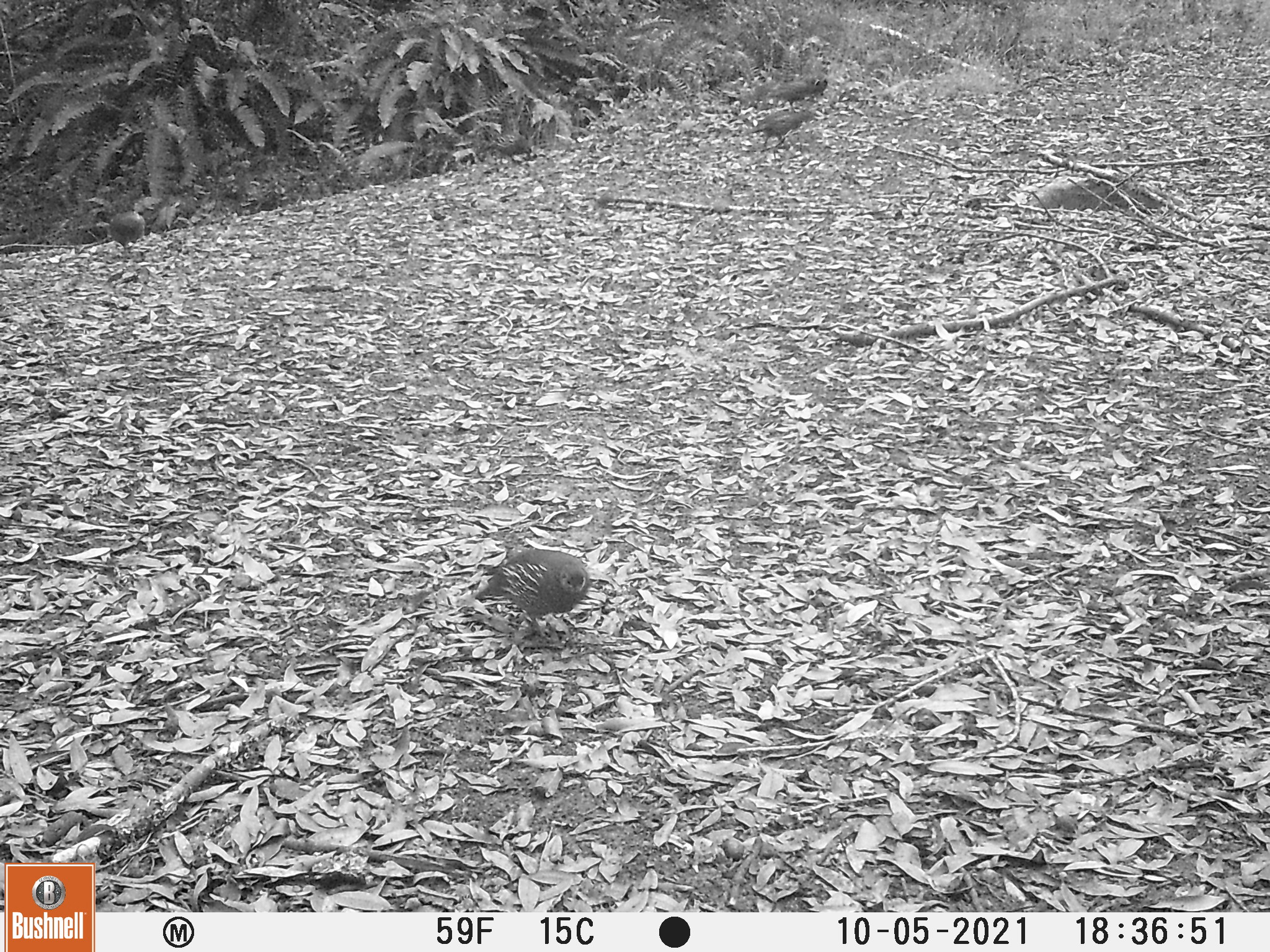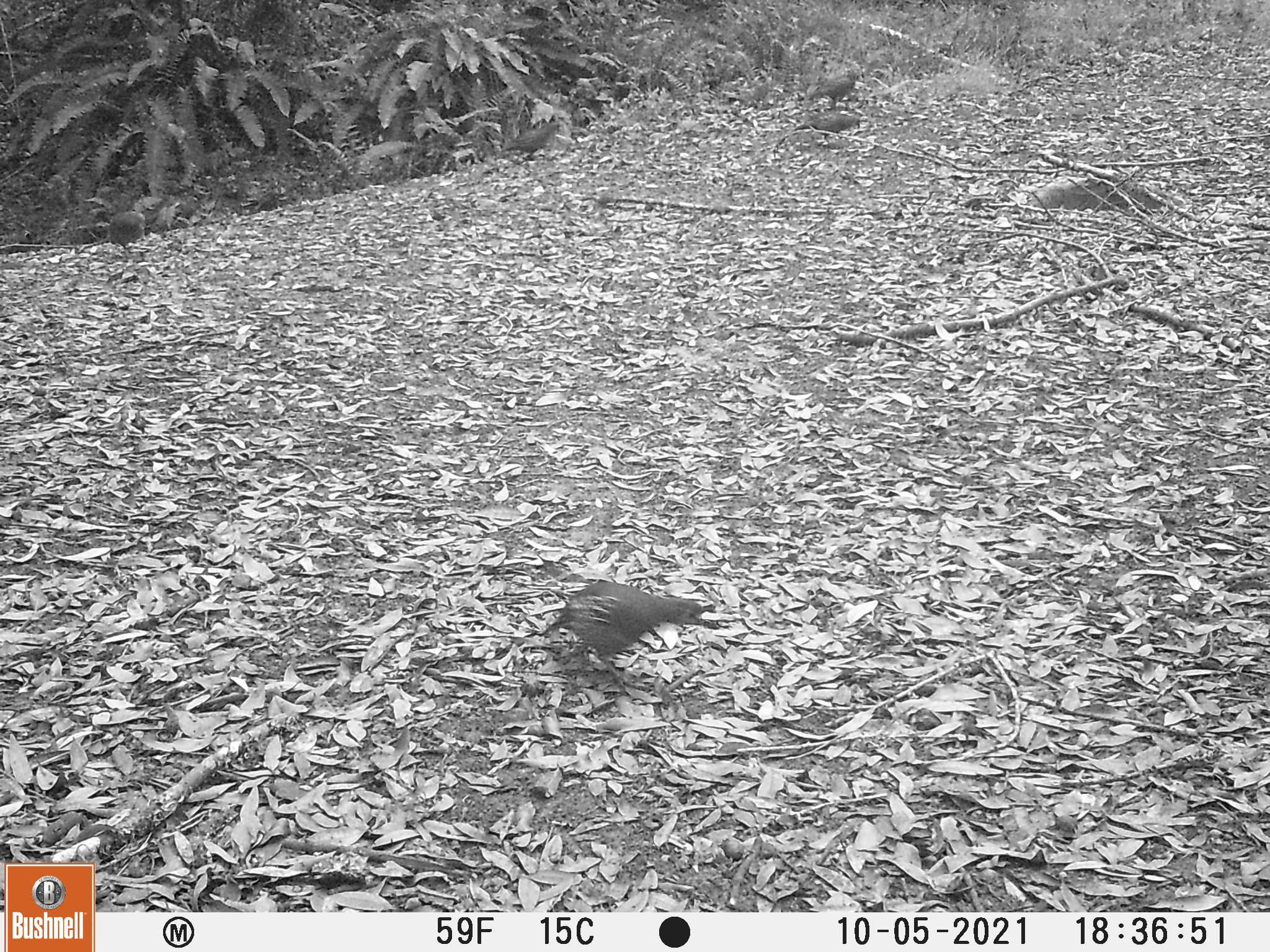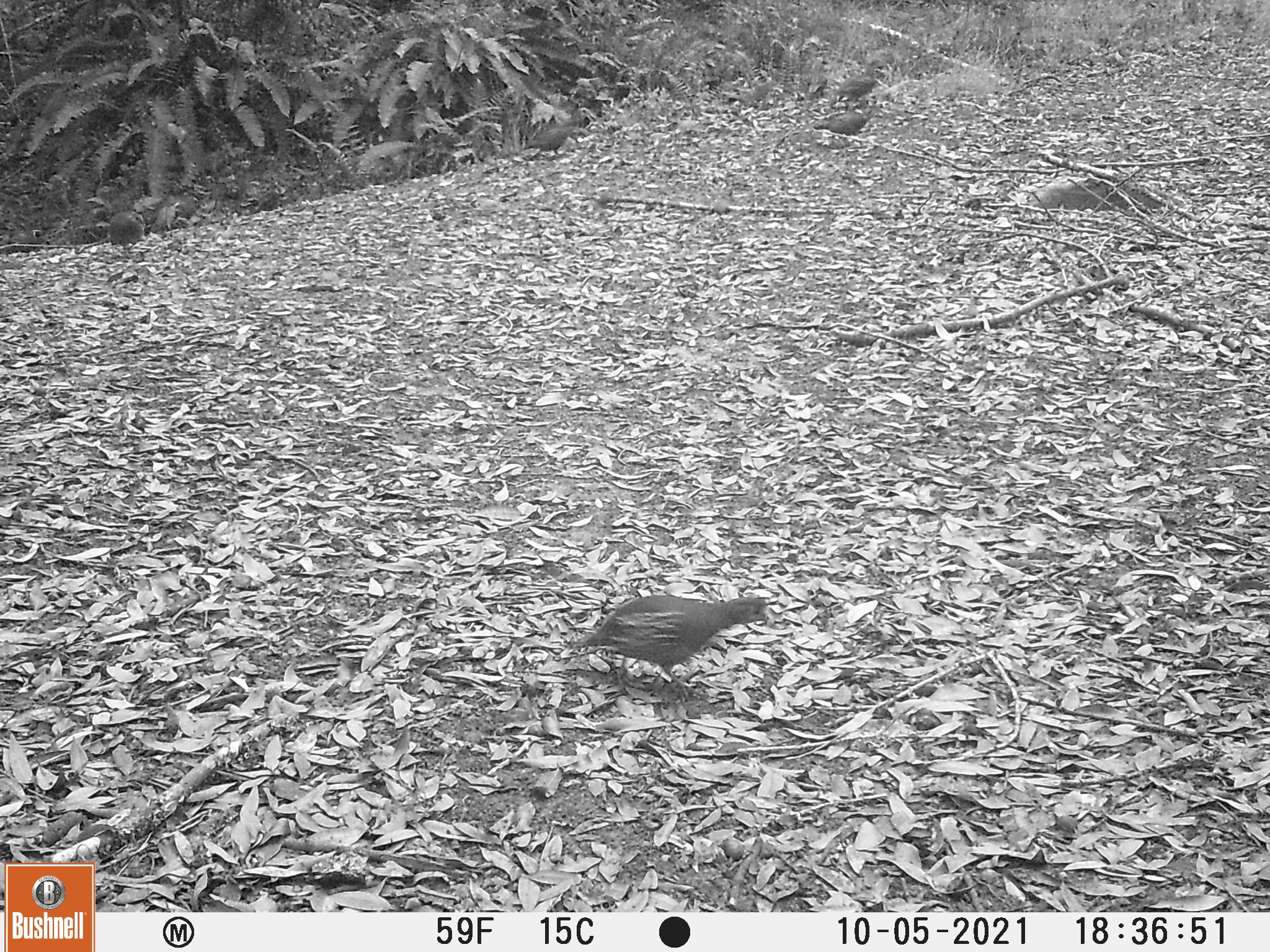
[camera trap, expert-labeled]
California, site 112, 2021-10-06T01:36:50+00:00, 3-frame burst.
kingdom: Animalia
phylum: Chordata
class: Aves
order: Galliformes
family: Odontophoridae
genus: Callipepla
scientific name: Callipepla californica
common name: california quail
California quail (Callipepla californica).